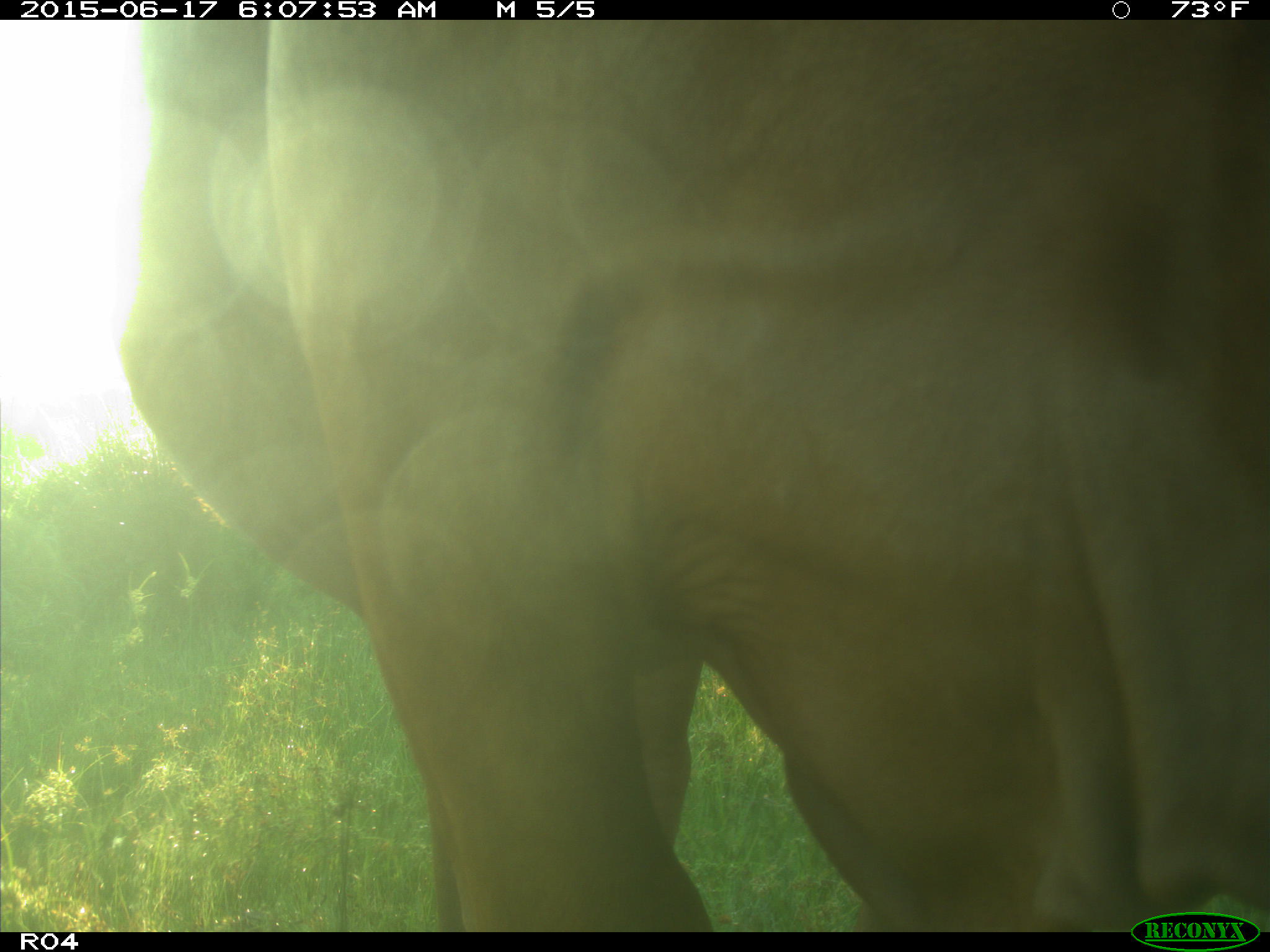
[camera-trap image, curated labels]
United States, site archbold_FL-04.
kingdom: Animalia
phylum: Chordata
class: Mammalia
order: Artiodactyla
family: Bovidae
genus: Bos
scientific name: Bos taurus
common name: domestic cow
Bos taurus (domestic cow).